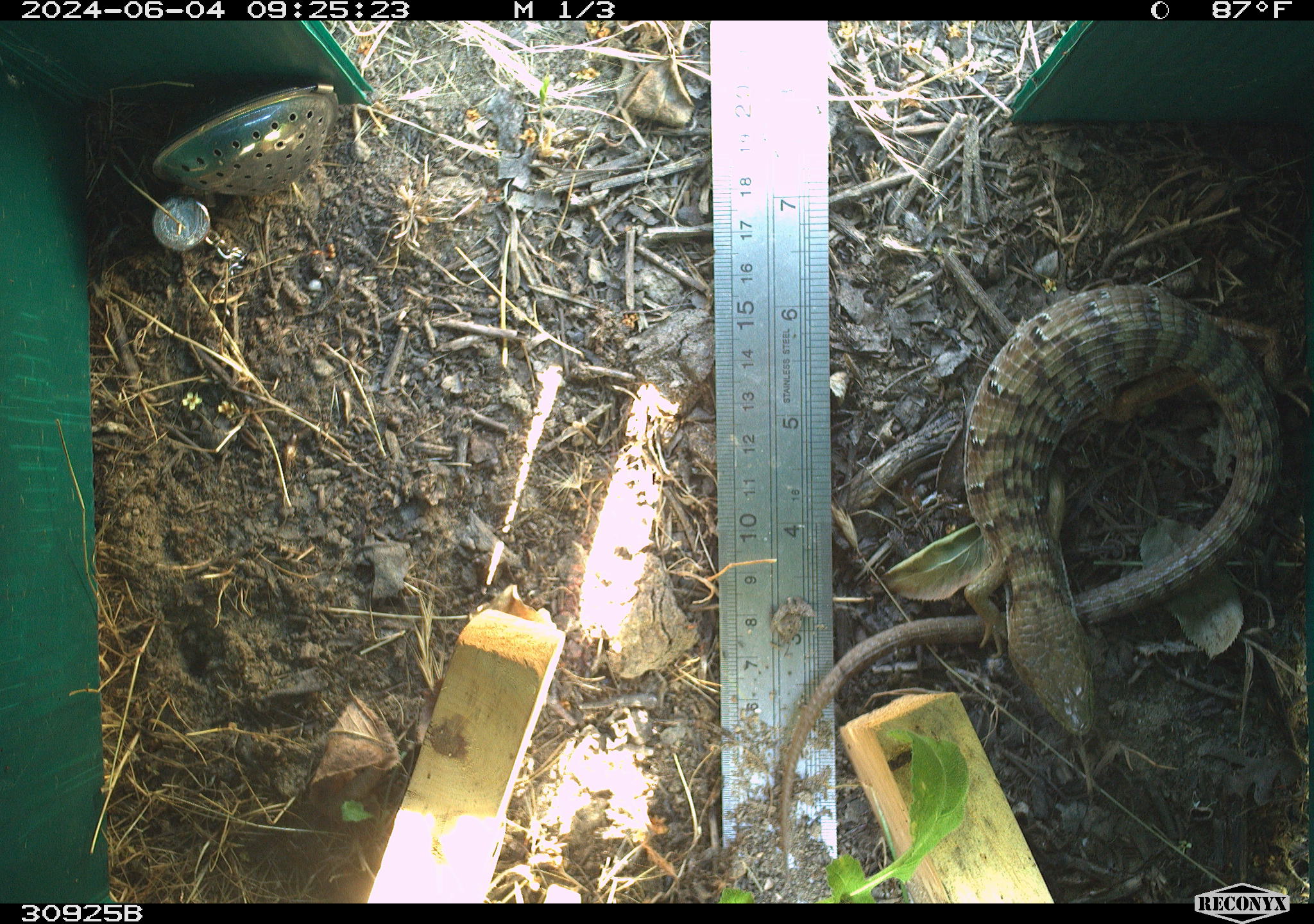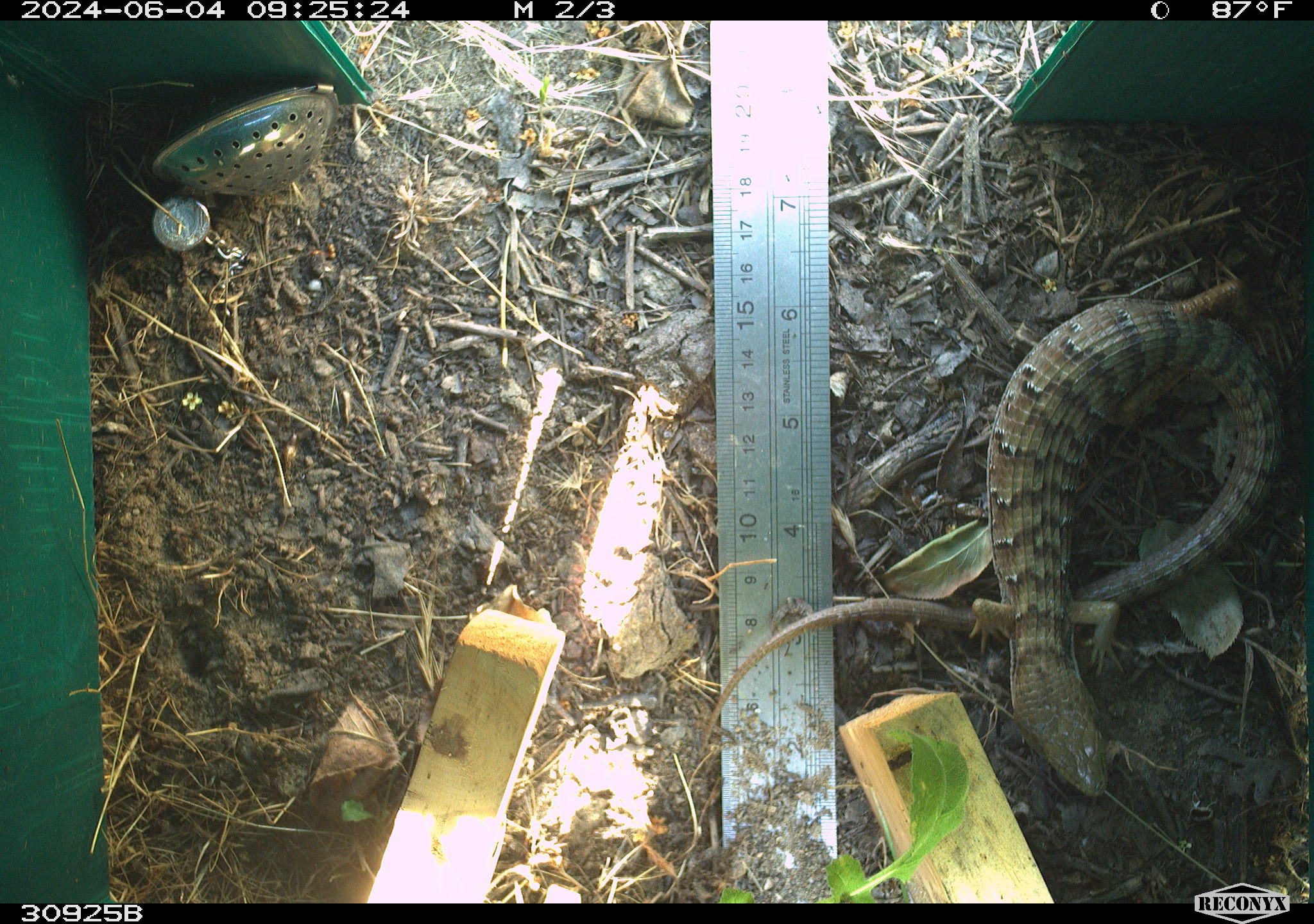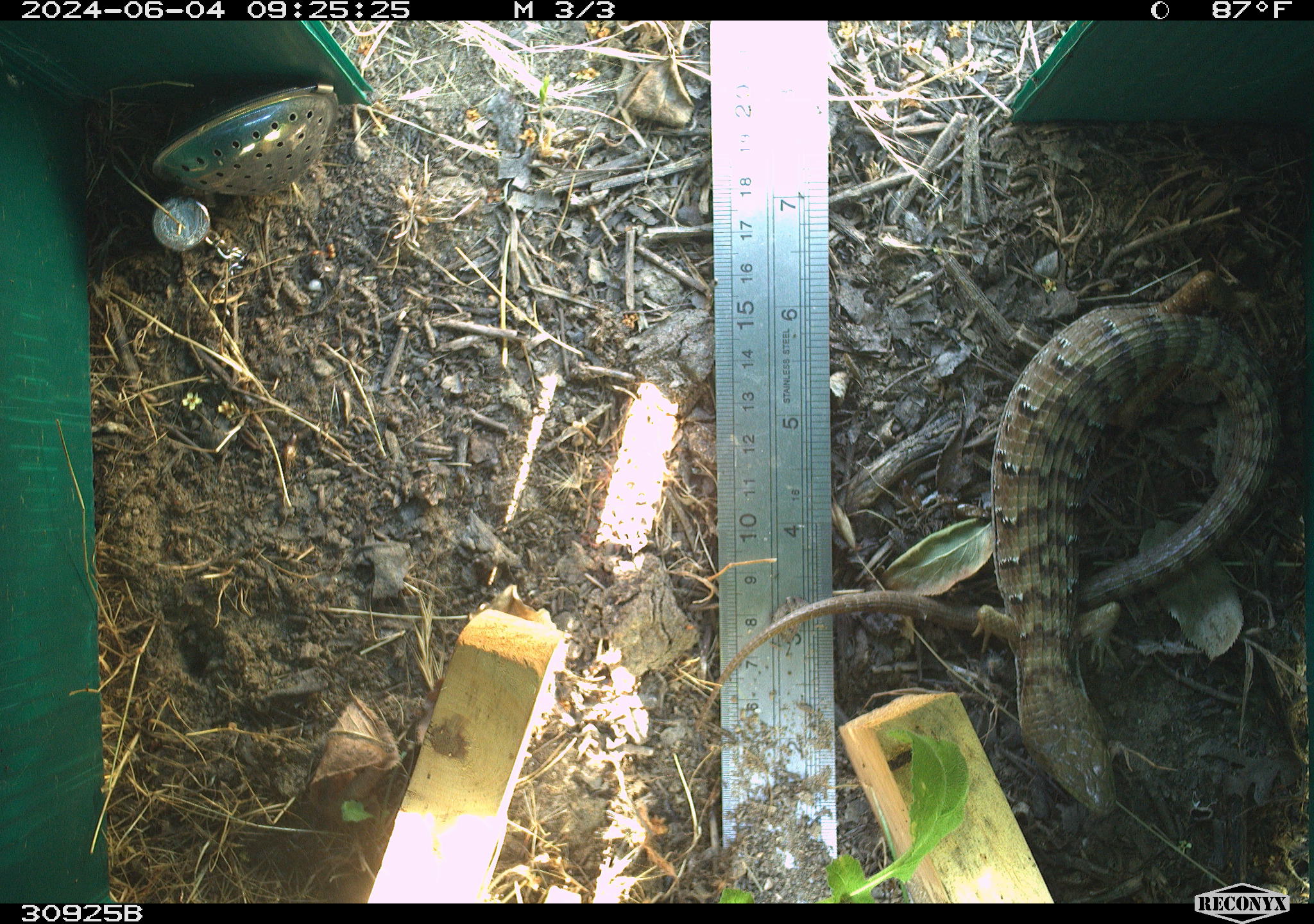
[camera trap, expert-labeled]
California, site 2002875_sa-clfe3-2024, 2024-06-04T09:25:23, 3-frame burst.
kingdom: Animalia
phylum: Chordata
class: Reptilia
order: Squamata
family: Anguidae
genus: Elgaria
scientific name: Elgaria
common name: alligator lizards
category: elgaria species